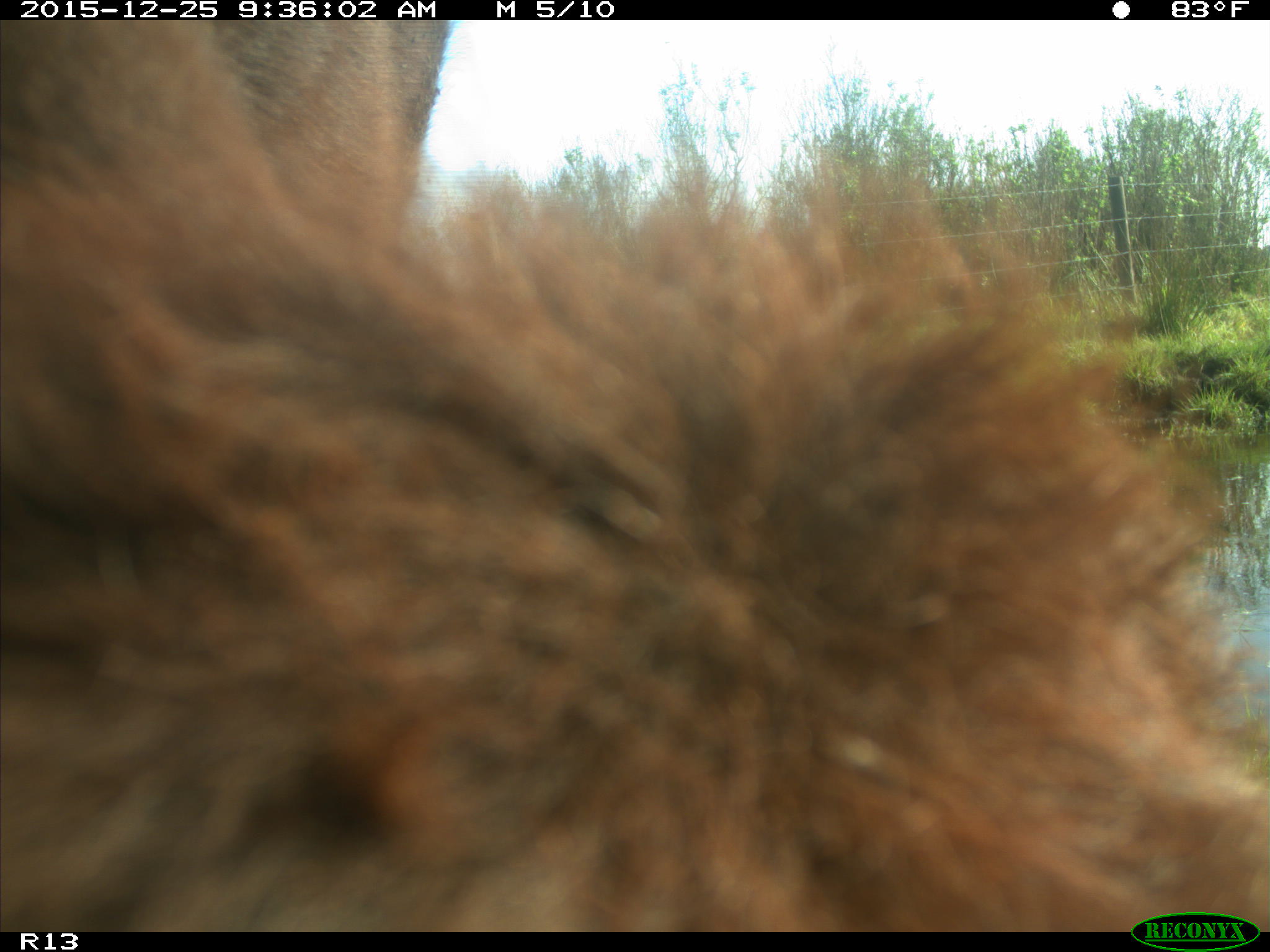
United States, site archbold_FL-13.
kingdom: Animalia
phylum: Chordata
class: Mammalia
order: Artiodactyla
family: Bovidae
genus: Bos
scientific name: Bos taurus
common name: domestic cow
Bos taurus (domestic cow).